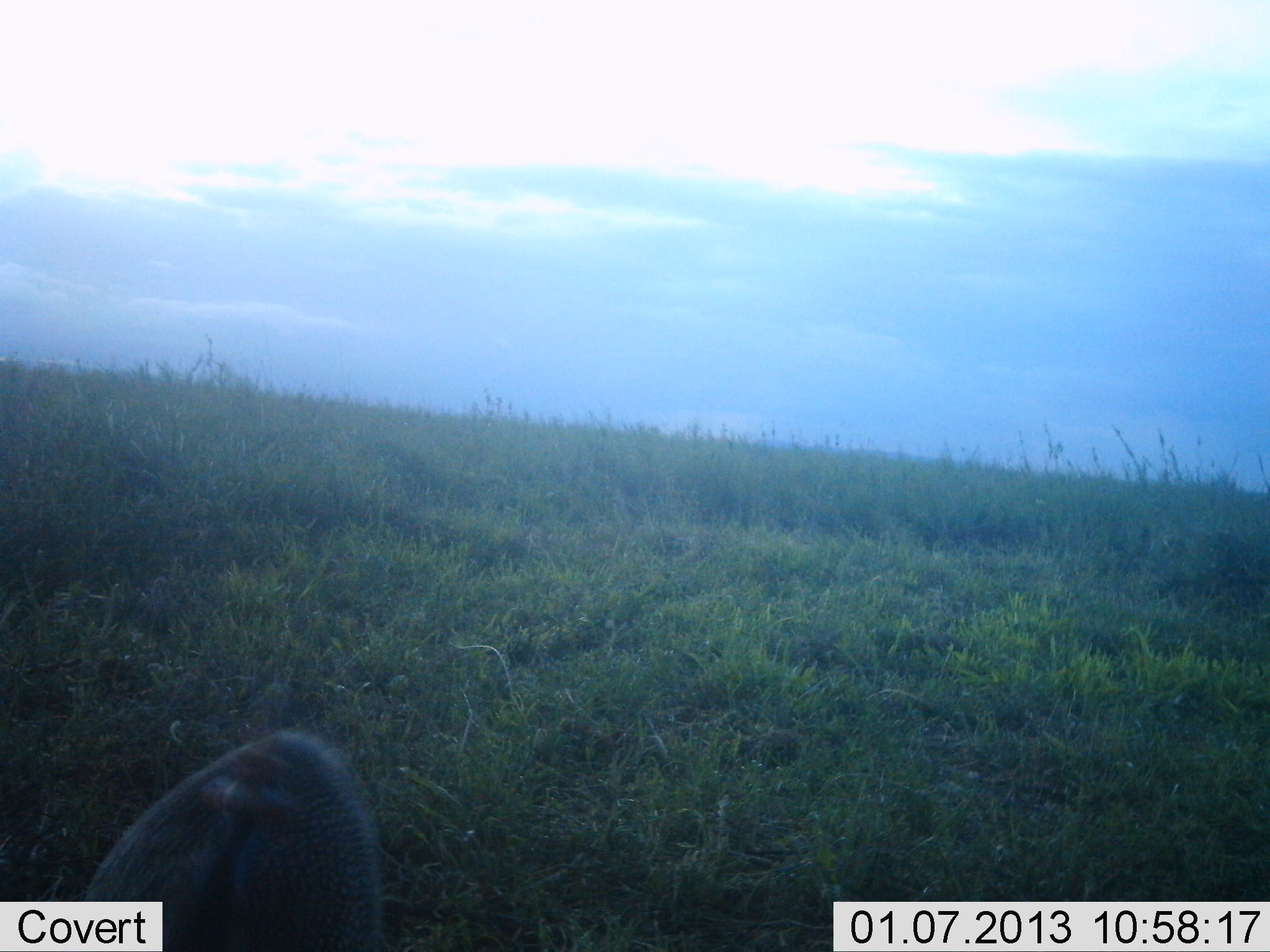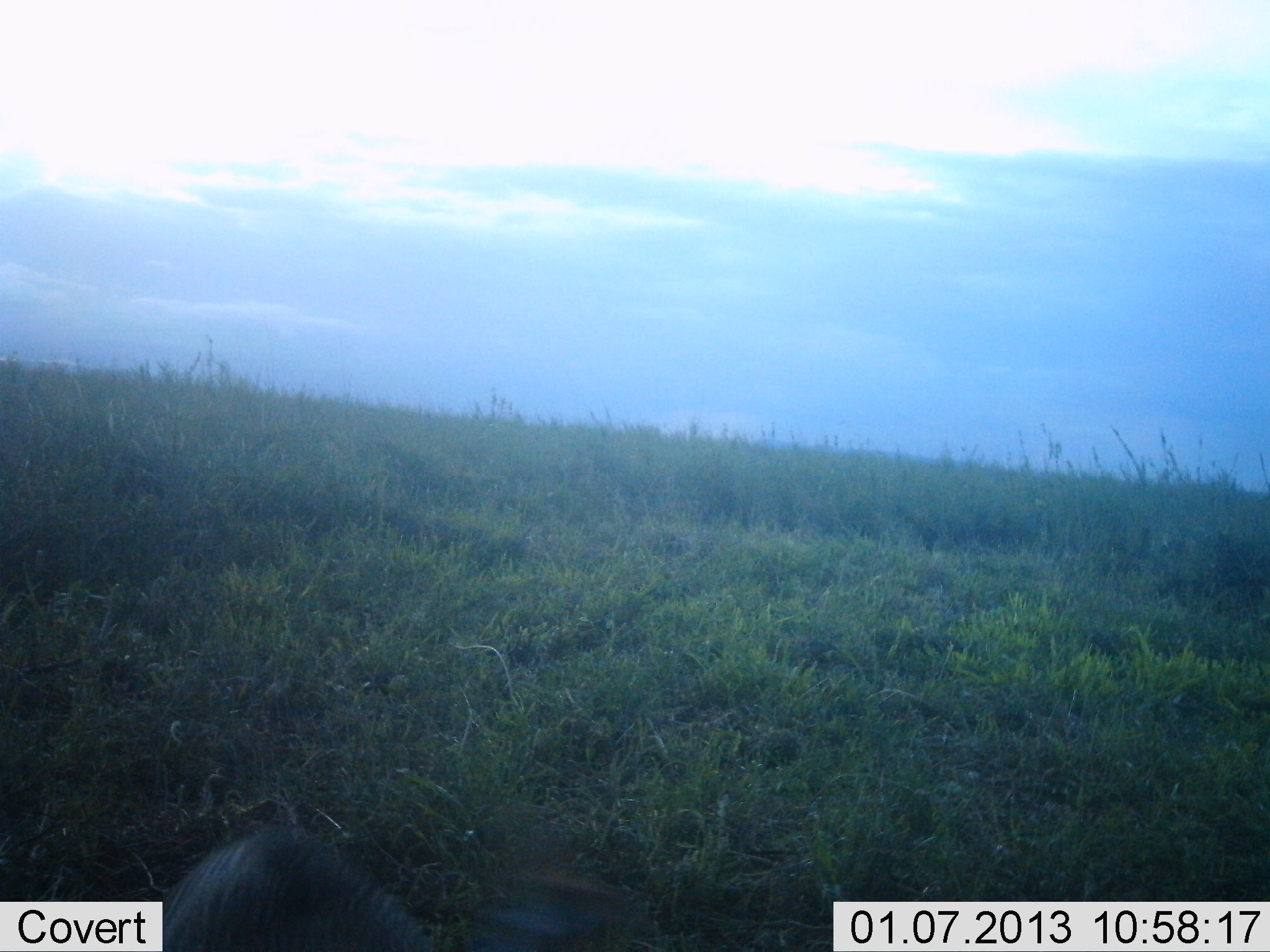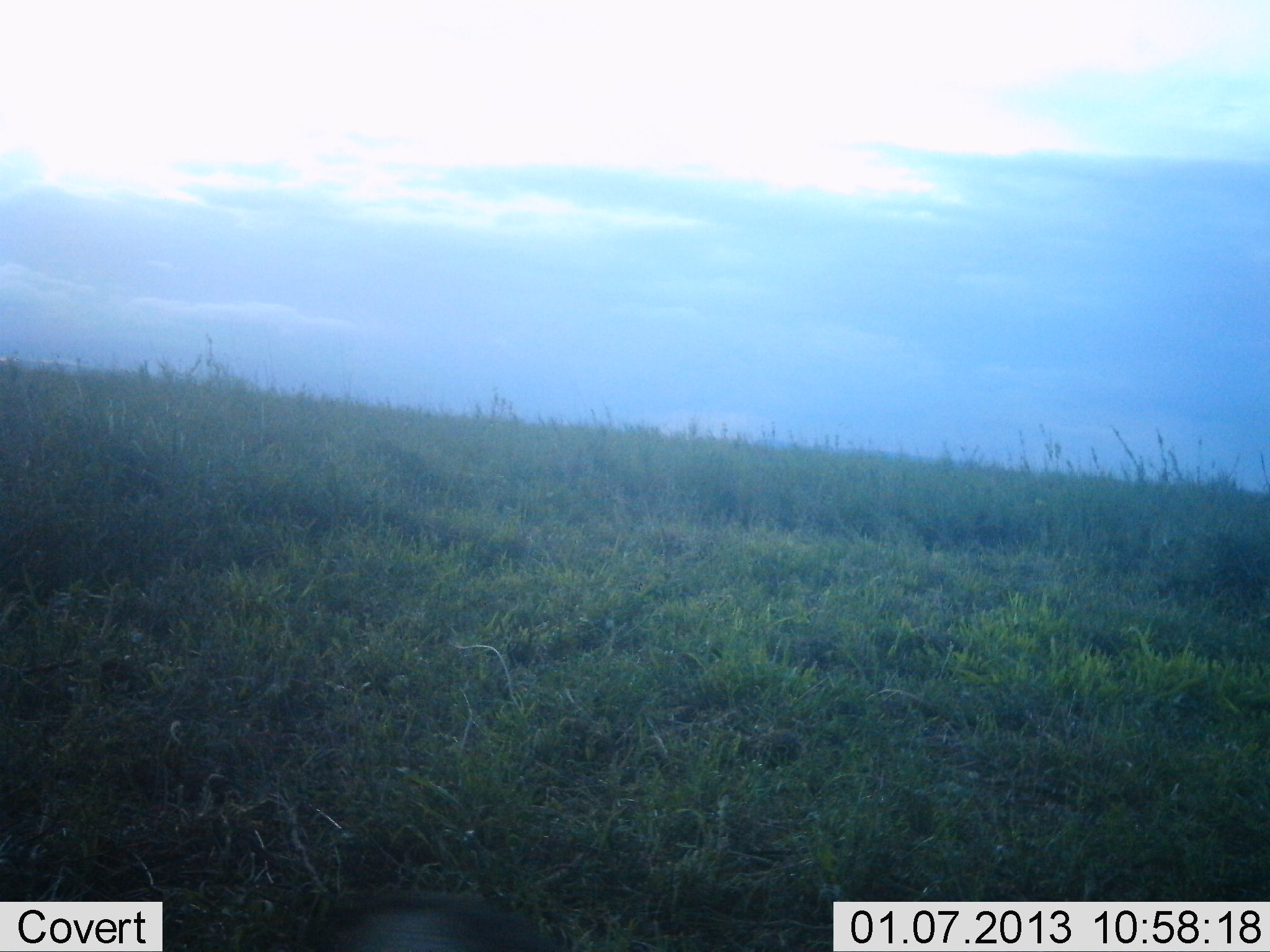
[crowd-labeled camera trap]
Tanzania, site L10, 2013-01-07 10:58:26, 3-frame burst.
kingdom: Animalia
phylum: Chordata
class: Aves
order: Galliformes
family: Numididae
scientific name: Numididae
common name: guinea fowl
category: guineafowl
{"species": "guineafowl (guinea fowl) (Numididae)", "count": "1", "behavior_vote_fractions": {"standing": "12%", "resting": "0%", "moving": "56%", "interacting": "12%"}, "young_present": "0%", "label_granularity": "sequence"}